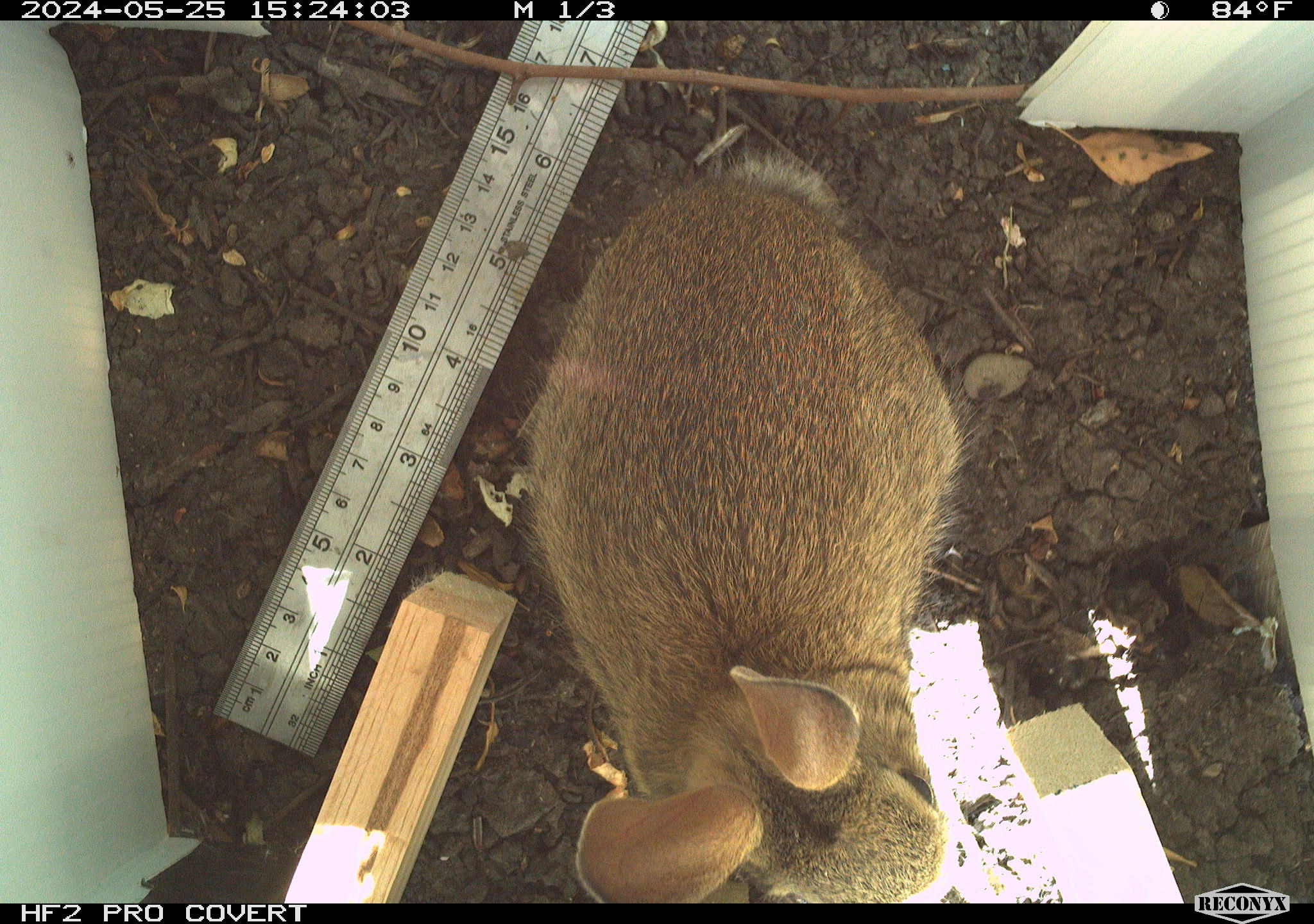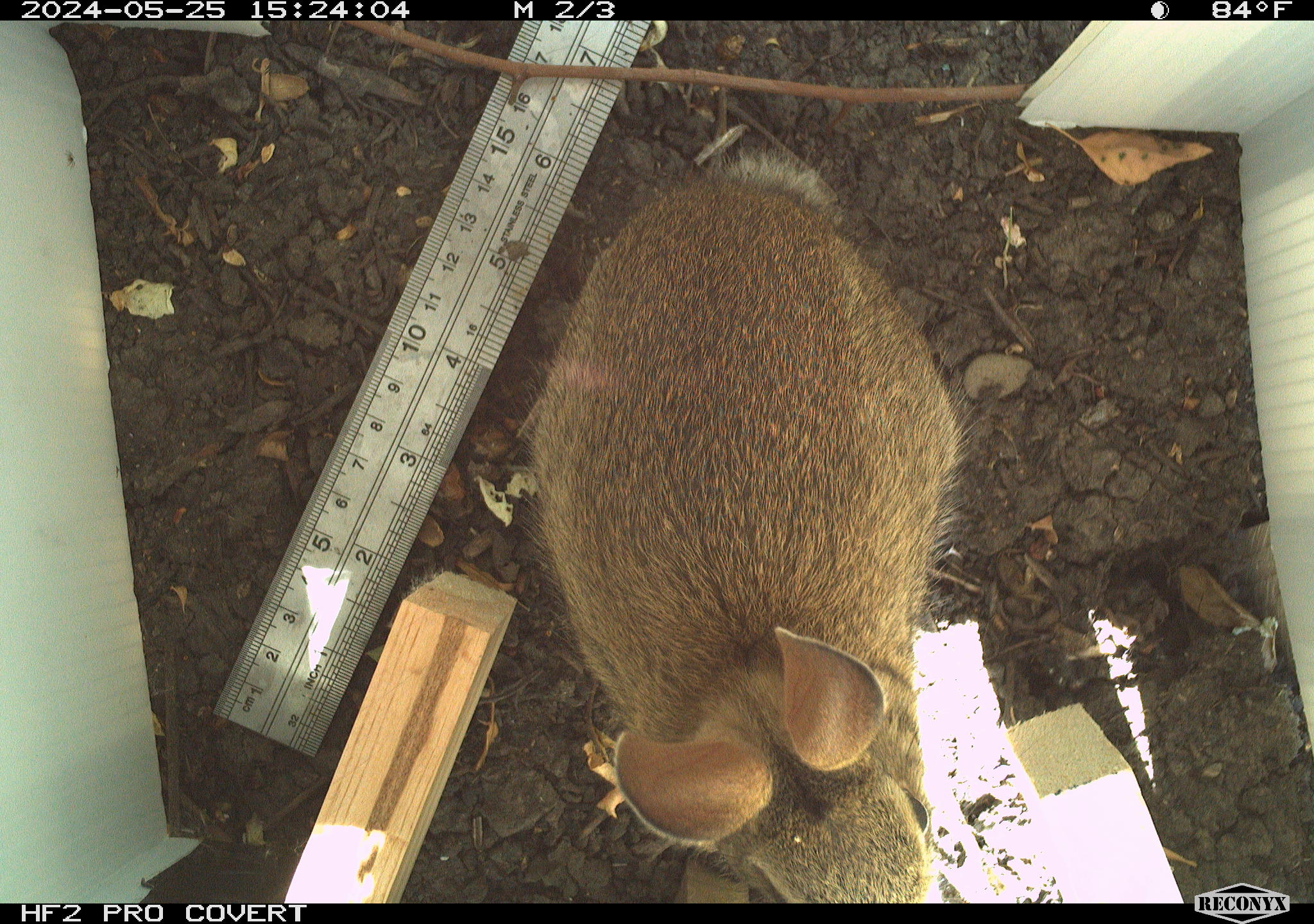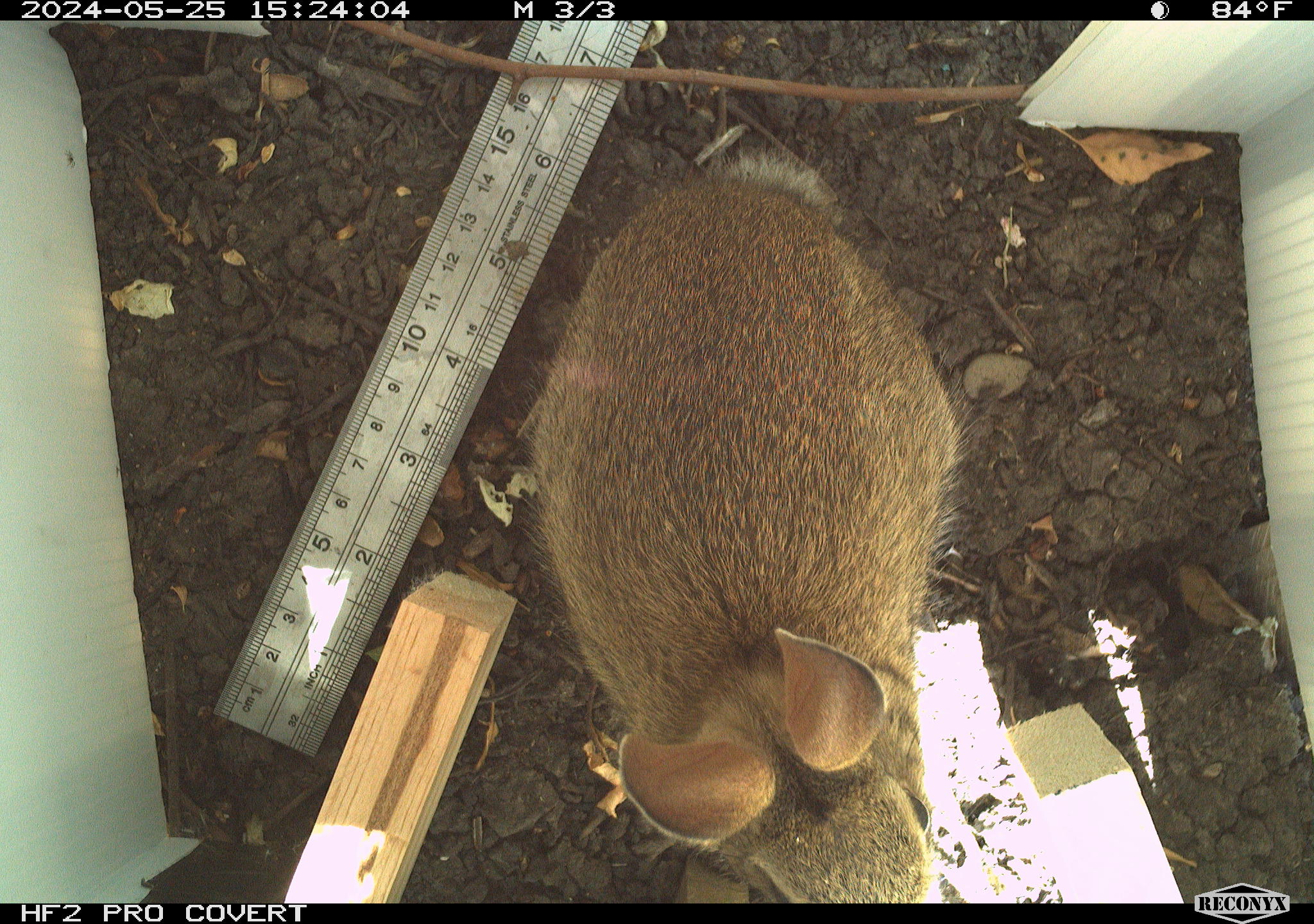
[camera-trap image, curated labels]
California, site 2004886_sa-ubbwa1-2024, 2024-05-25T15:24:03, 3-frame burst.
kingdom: Animalia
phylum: Chordata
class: Mammalia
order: Lagomorpha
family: Leporidae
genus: Sylvilagus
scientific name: Sylvilagus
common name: cottontail rabbits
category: sylvilagus species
Sylvilagus species (cottontail rabbits) (Sylvilagus).